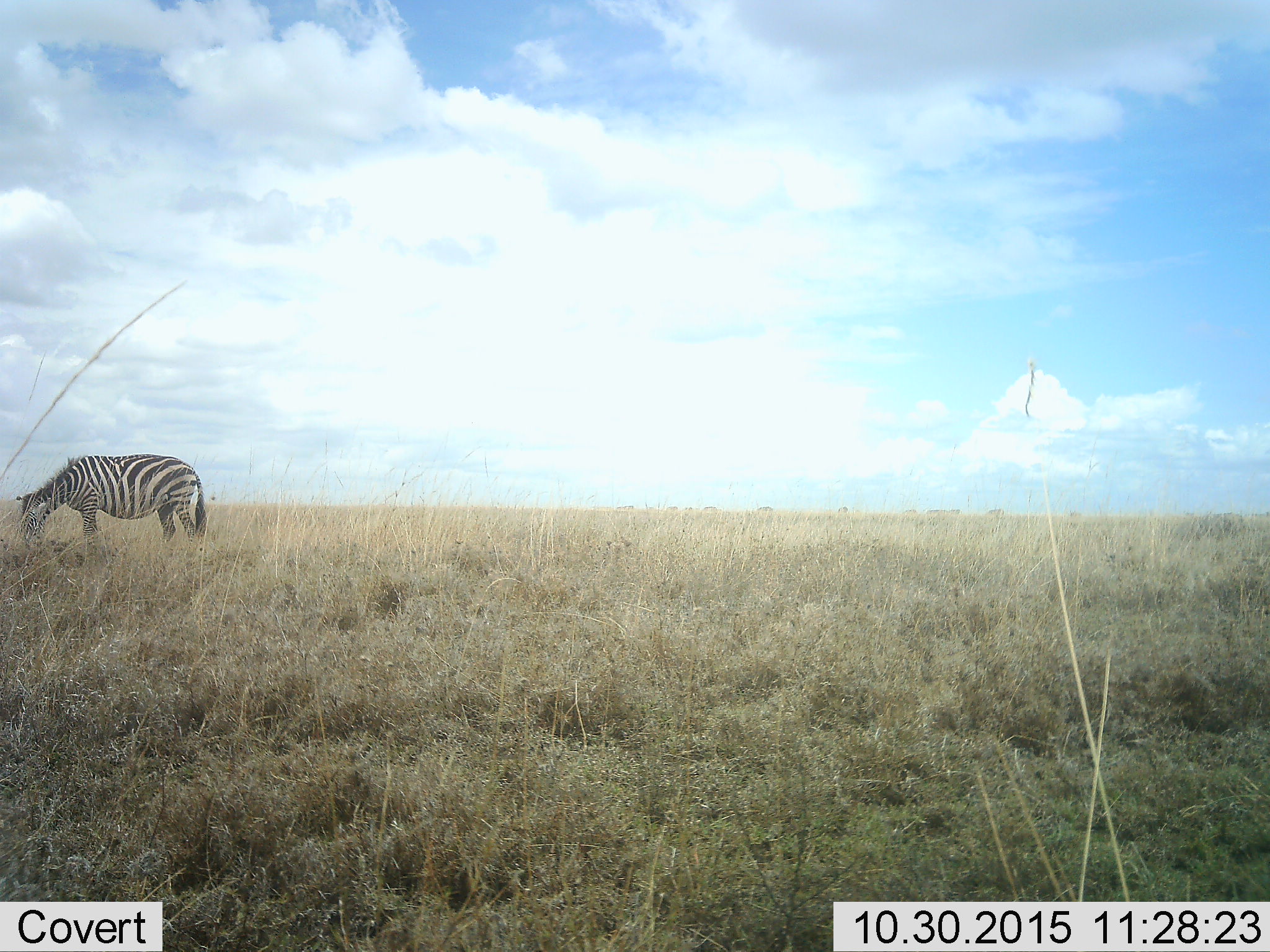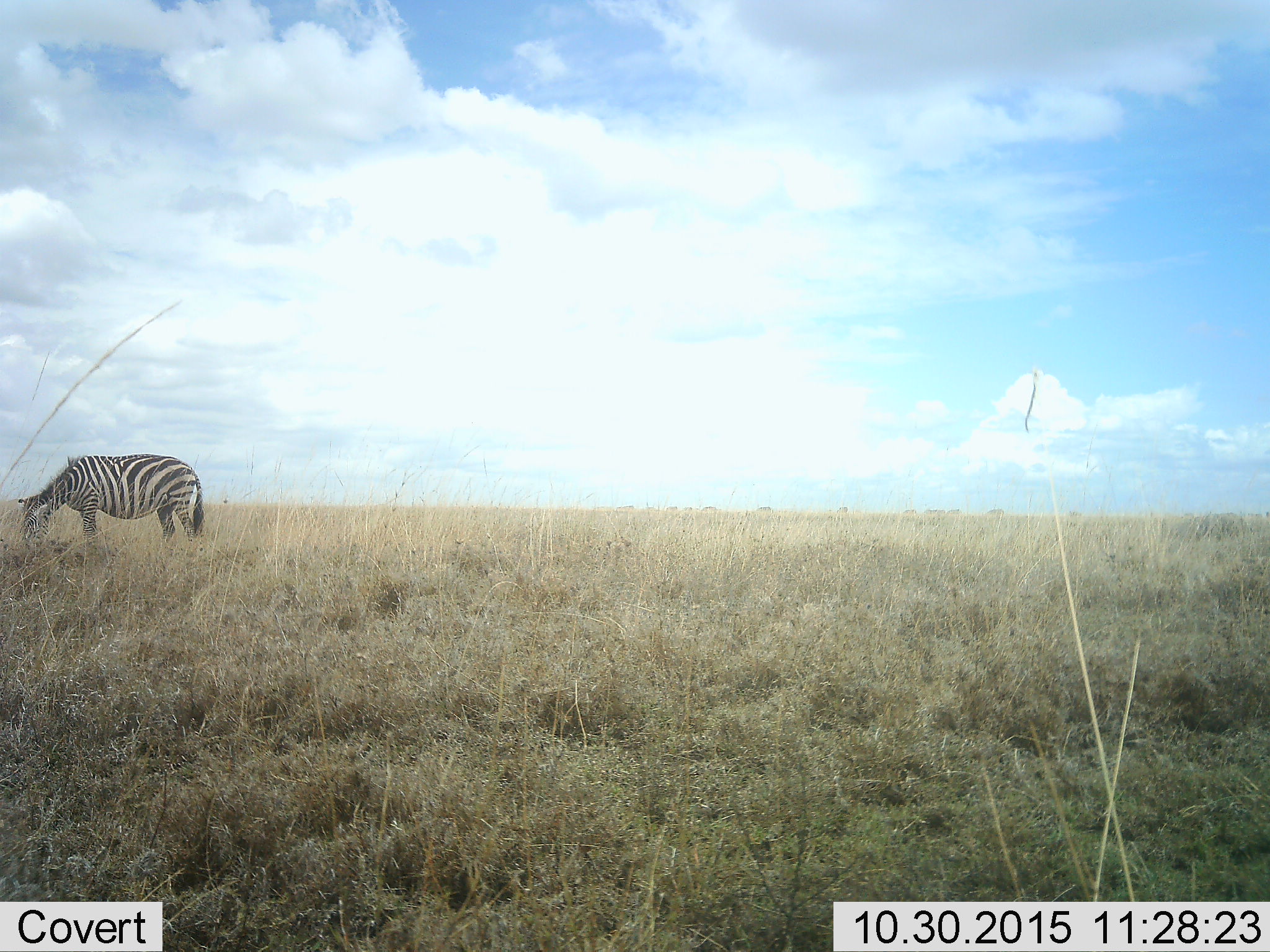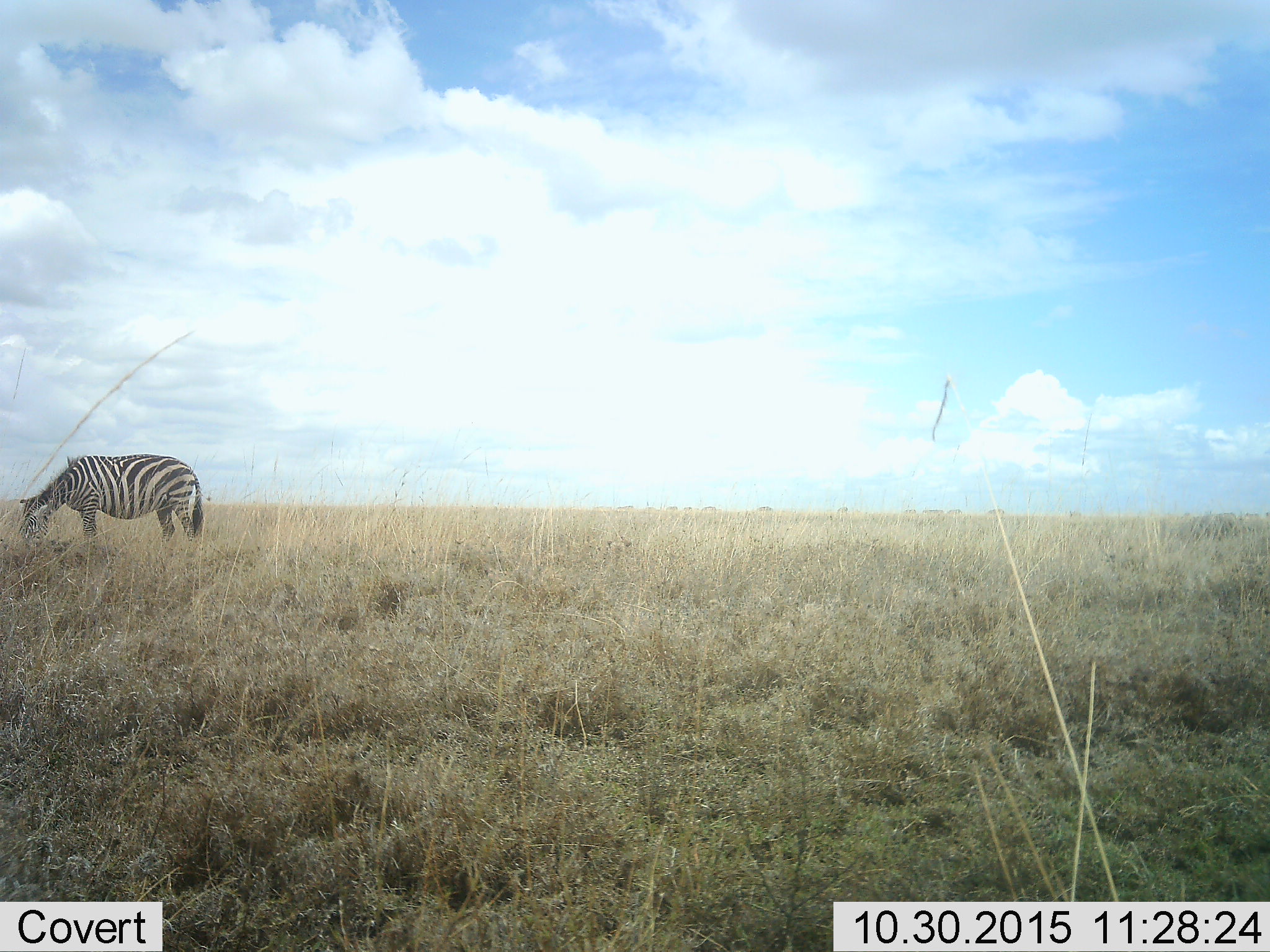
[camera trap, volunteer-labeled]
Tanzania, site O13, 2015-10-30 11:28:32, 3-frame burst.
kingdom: Animalia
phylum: Chordata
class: Mammalia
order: Perissodactyla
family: Equidae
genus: Equus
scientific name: Equus quagga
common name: plains zebra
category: zebra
Zebra (plains zebra) (Equus quagga), count 1. Behavior (volunteer vote fractions): standing 33%, resting 0%, moving 11%, interacting 0%. Young present (vote fraction): 0%. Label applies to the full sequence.